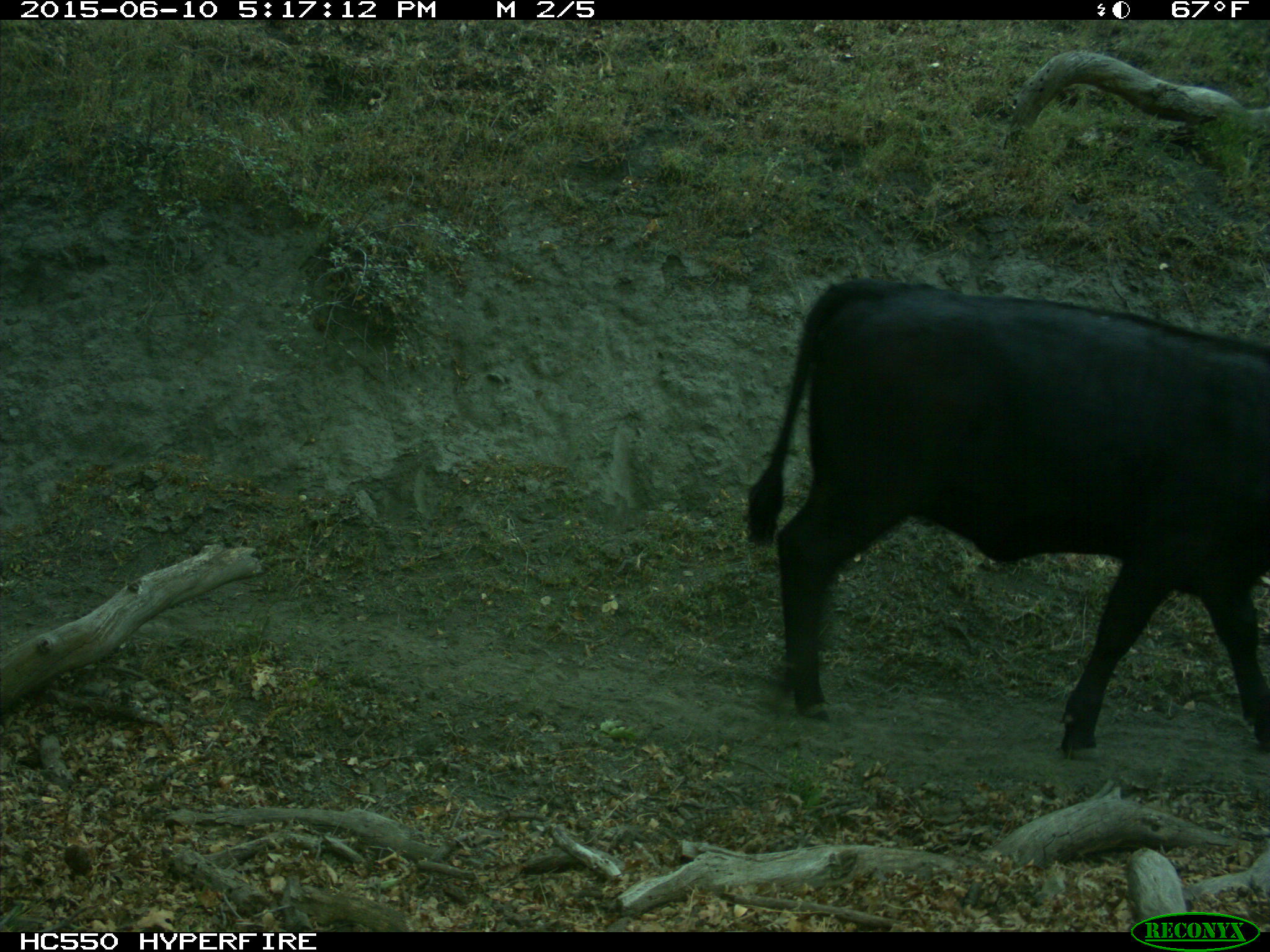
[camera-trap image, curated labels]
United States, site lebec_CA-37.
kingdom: Animalia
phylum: Chordata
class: Mammalia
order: Artiodactyla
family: Bovidae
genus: Bos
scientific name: Bos taurus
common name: domestic cow